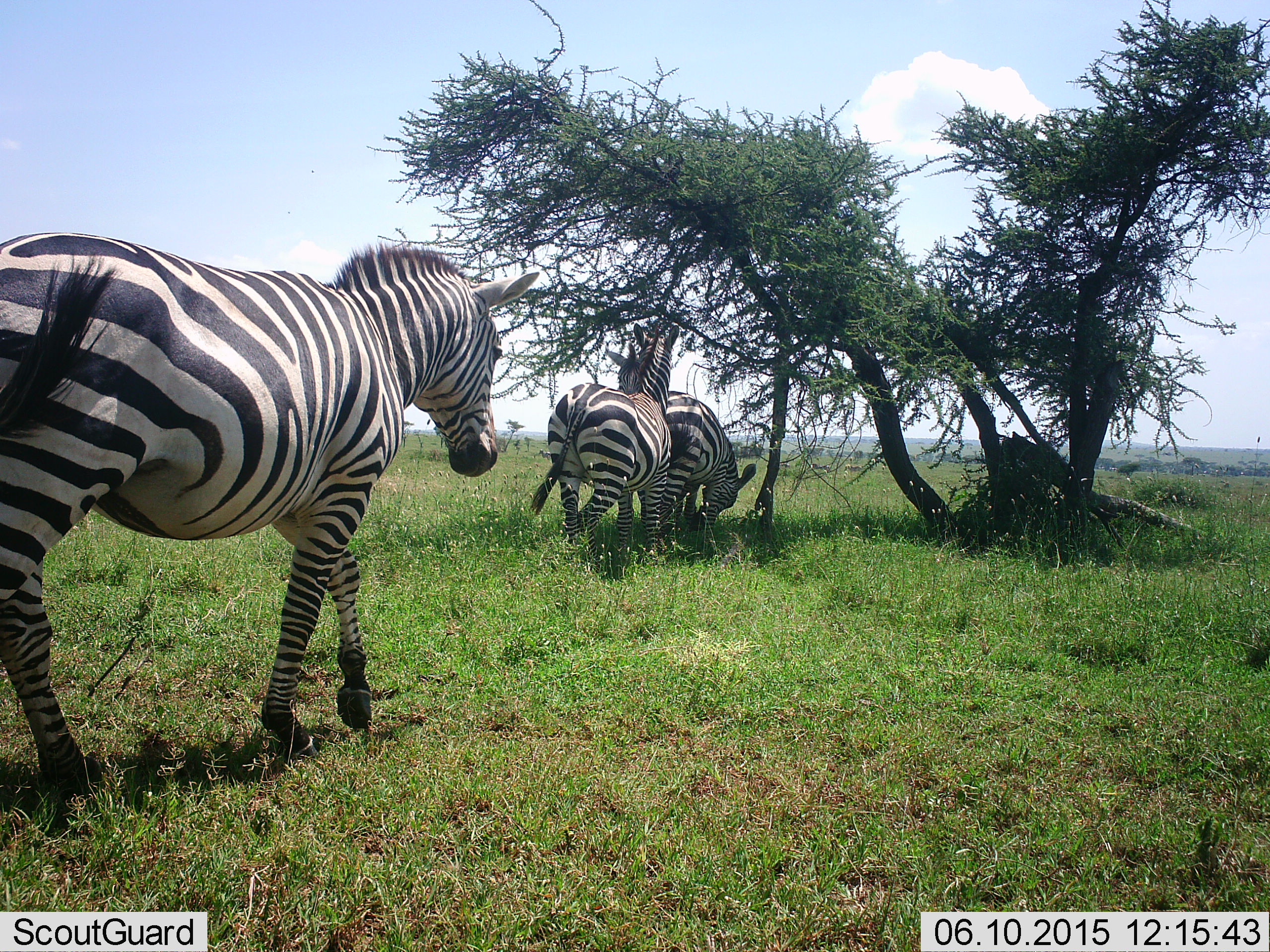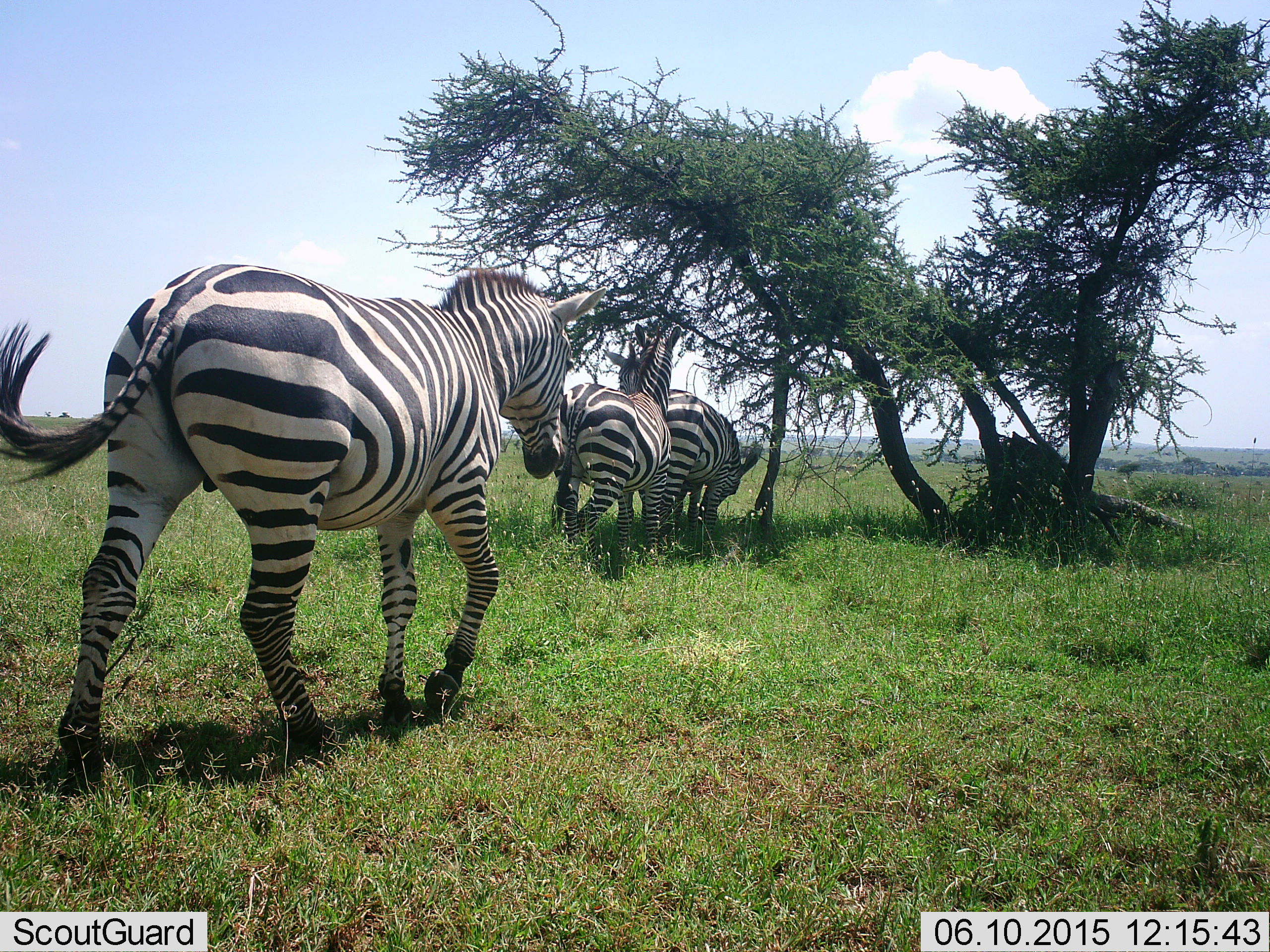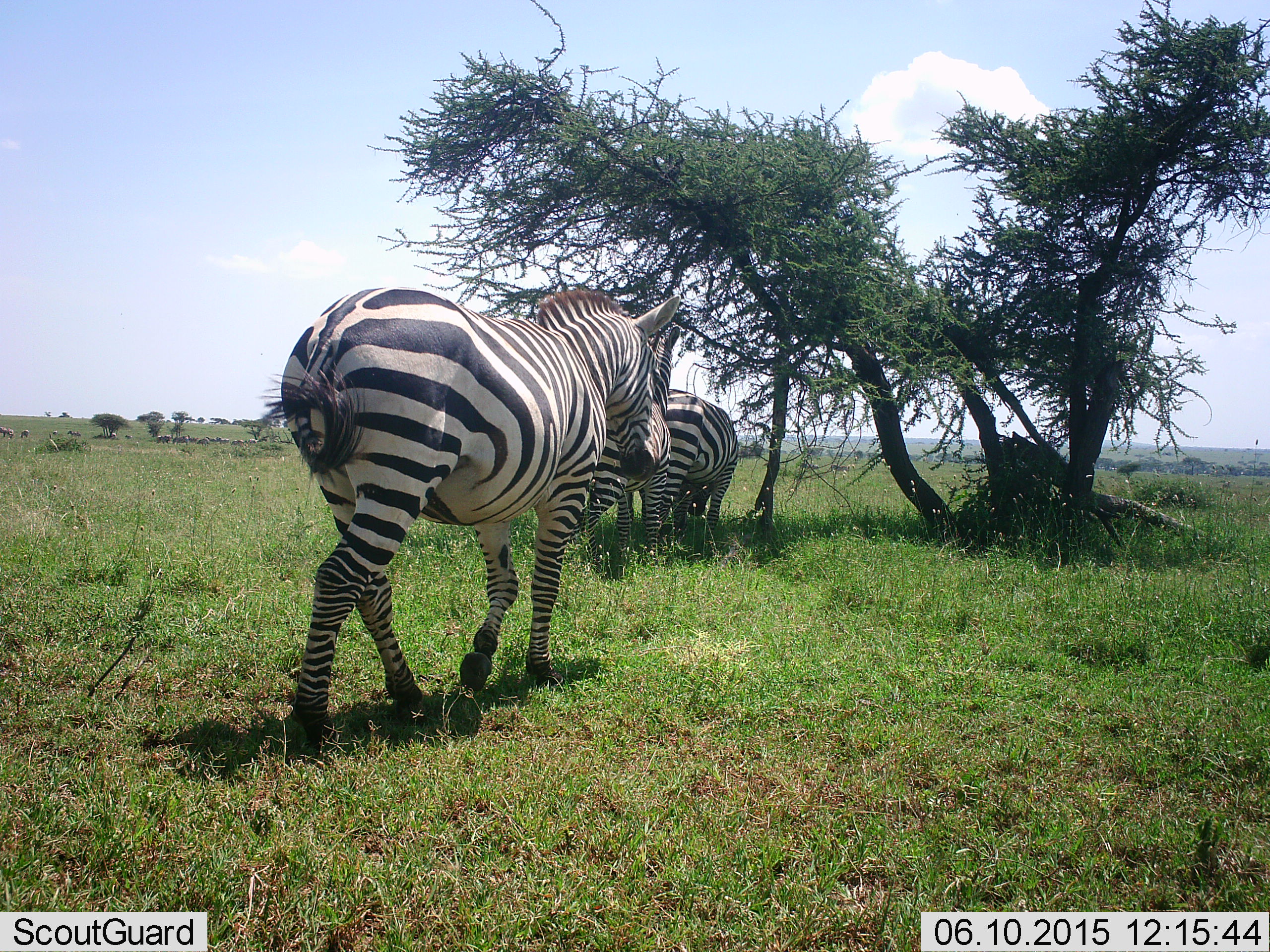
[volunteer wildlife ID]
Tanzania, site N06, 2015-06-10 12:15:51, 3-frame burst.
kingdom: Animalia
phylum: Chordata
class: Mammalia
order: Perissodactyla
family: Equidae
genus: Equus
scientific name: Equus quagga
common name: plains zebra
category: zebra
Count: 3.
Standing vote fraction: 55%.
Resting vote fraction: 0%.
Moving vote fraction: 73%.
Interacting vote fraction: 0%.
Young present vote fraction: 0%.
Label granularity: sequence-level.